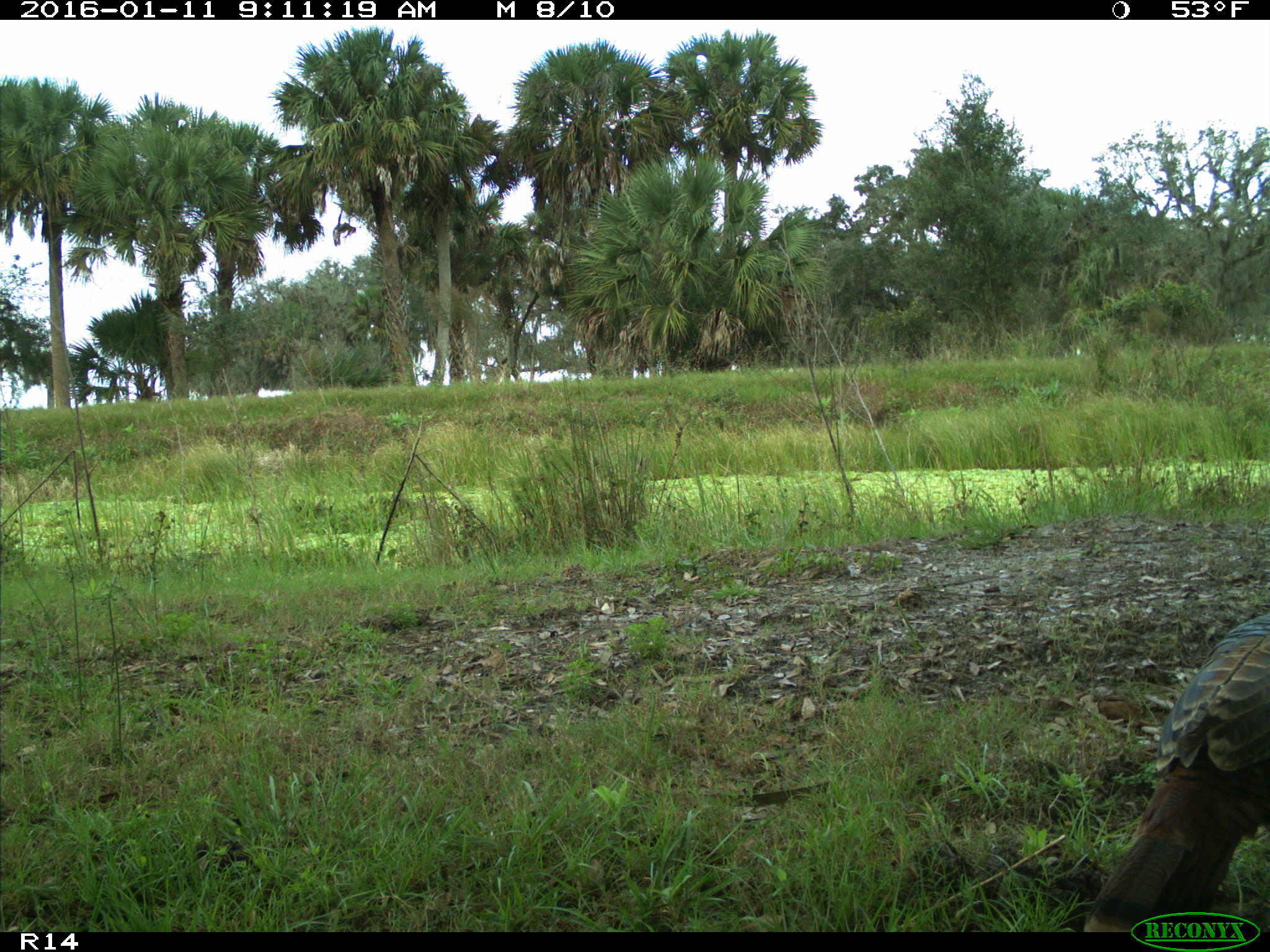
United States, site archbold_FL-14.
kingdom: Animalia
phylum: Chordata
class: Aves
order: Galliformes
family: Phasianidae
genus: Meleagris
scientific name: Meleagris gallopavo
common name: wild turkey